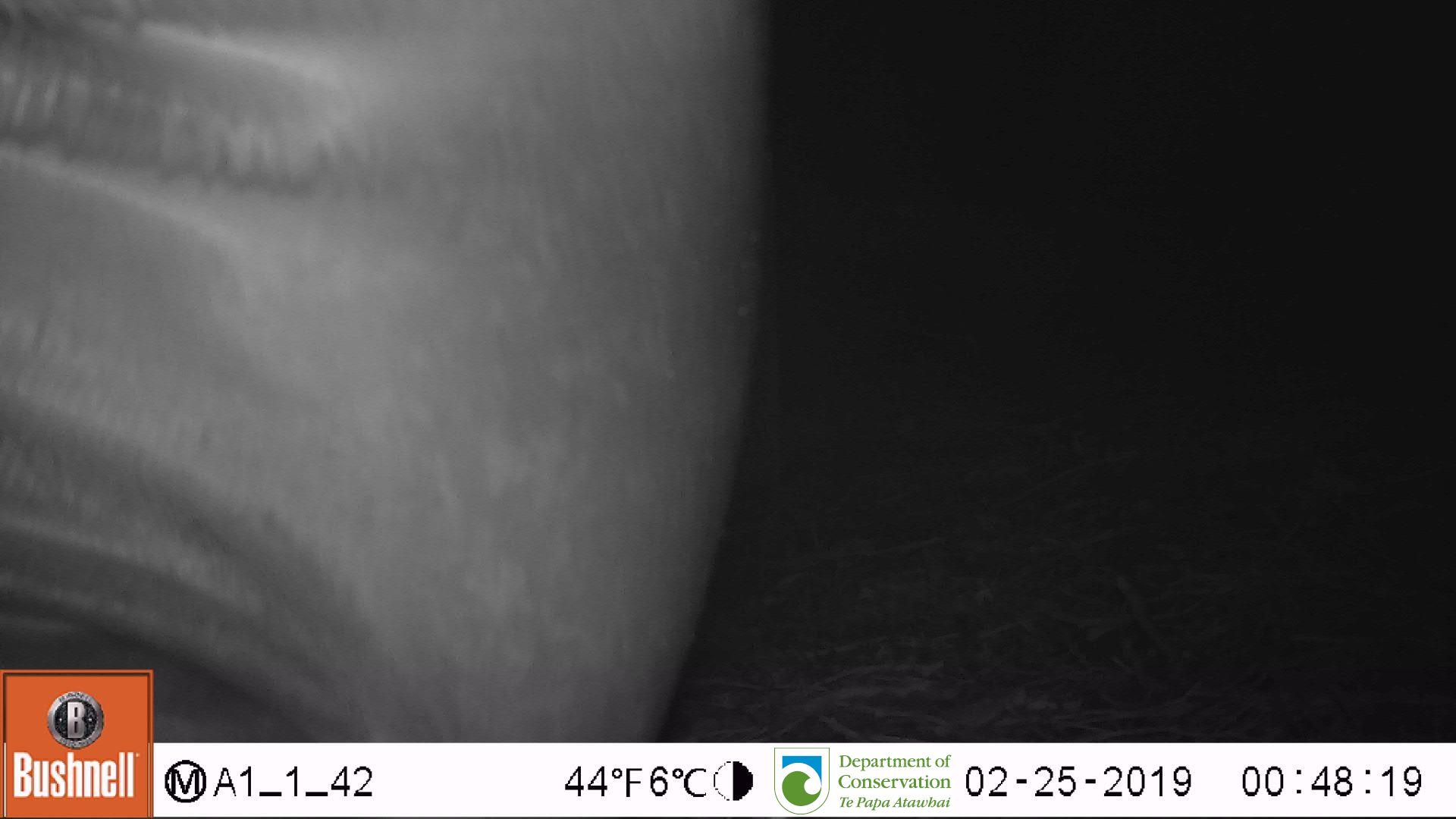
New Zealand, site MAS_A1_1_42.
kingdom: Animalia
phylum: Chordata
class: Mammalia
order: Carnivora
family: Otariidae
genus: Phocarctos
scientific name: Phocarctos hookeri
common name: new zealand sea lion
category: sealion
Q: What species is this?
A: Sealion (new zealand sea lion) (Phocarctos hookeri).